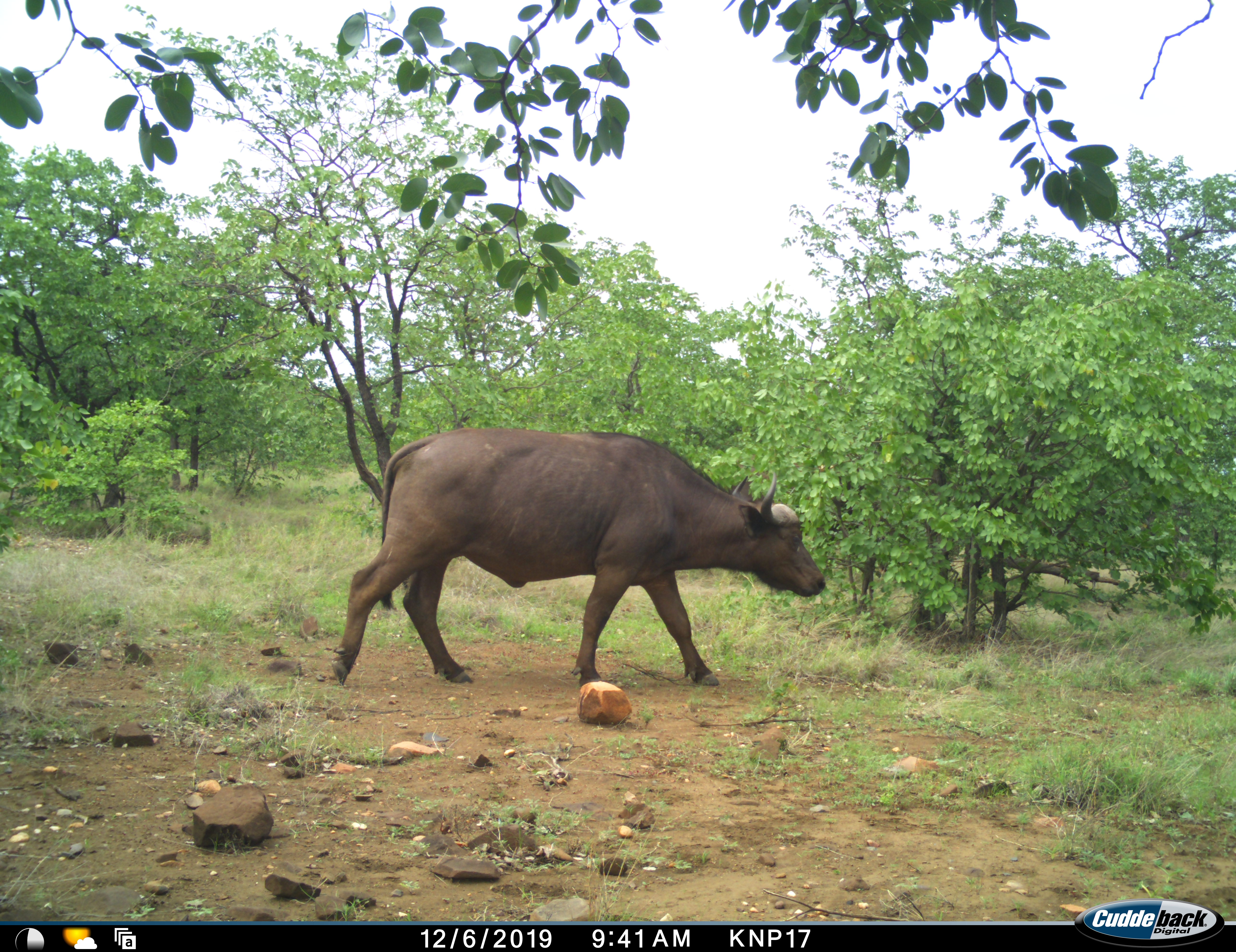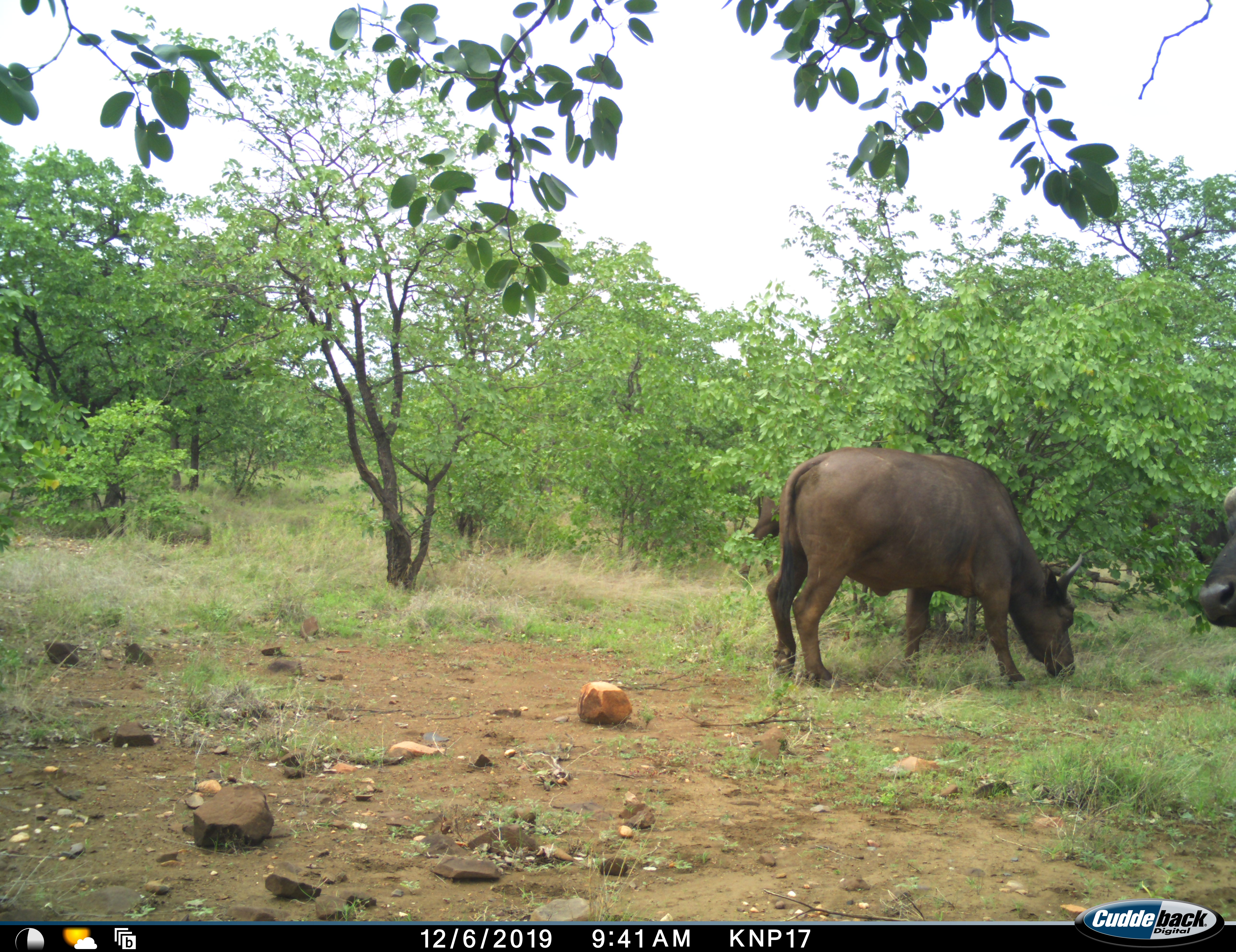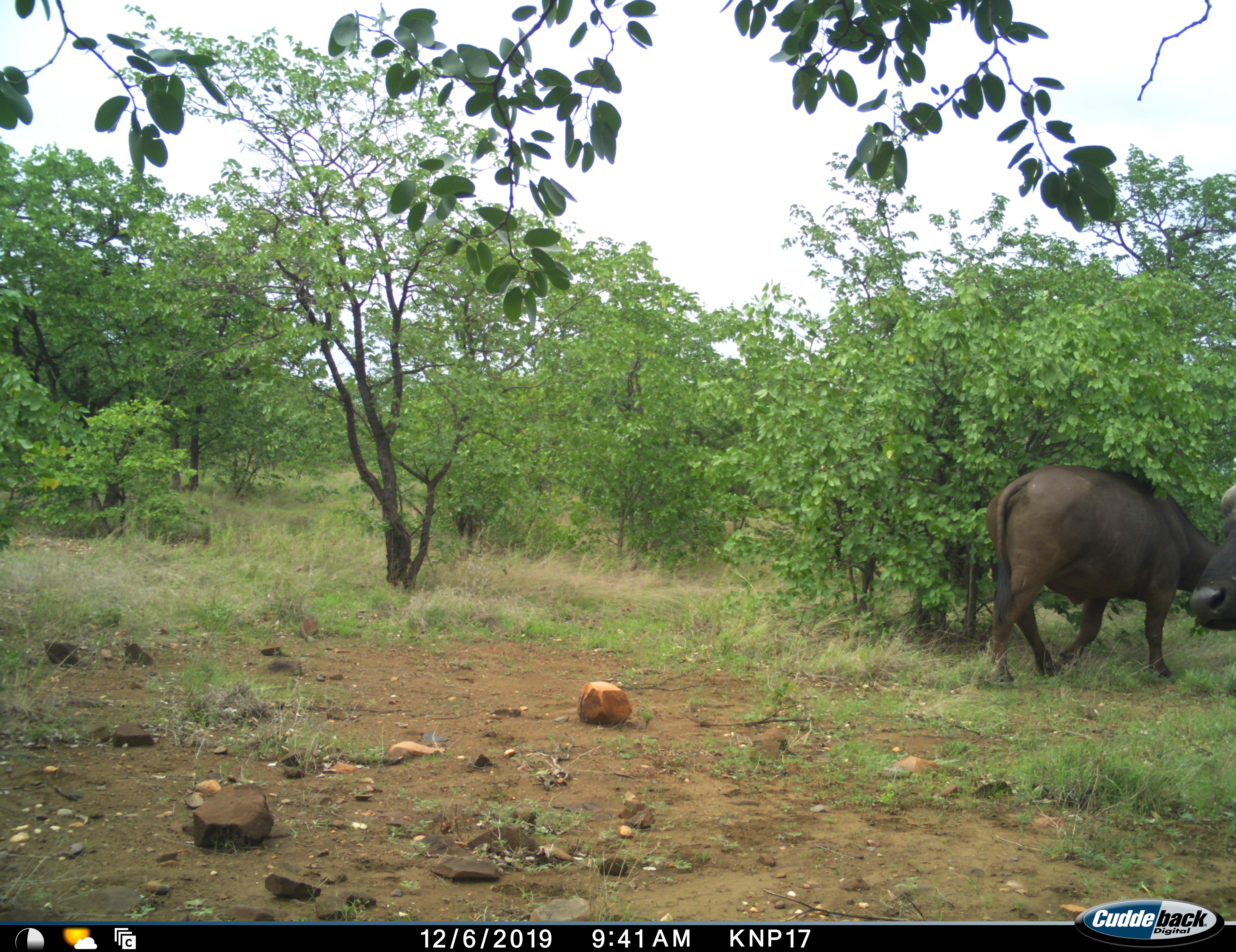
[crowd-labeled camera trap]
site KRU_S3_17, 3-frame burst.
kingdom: Animalia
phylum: Chordata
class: Mammalia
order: Artiodactyla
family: Bovidae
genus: Syncerus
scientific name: Syncerus caffer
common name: african buffalo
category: buffalo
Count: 2.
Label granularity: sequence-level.